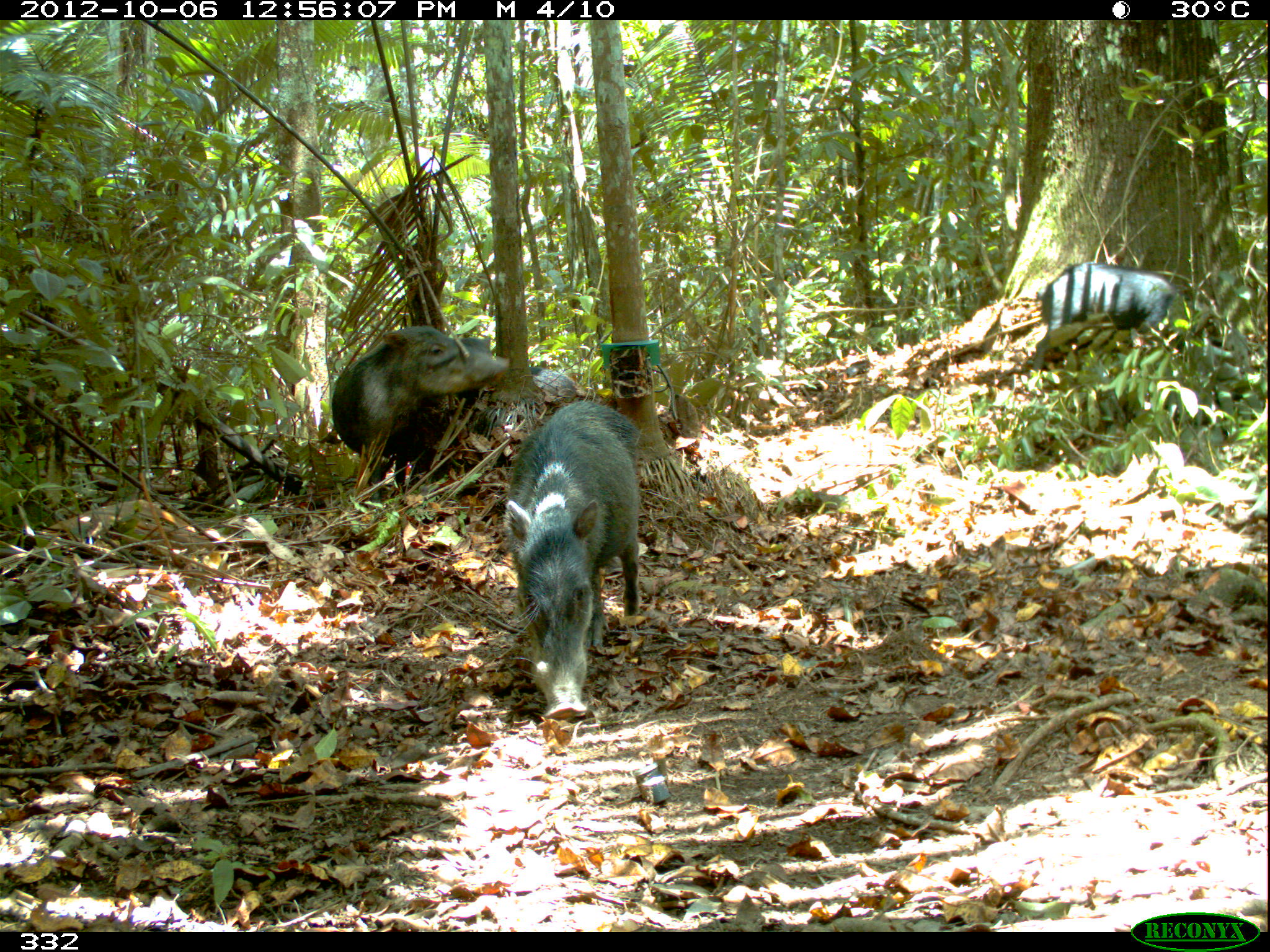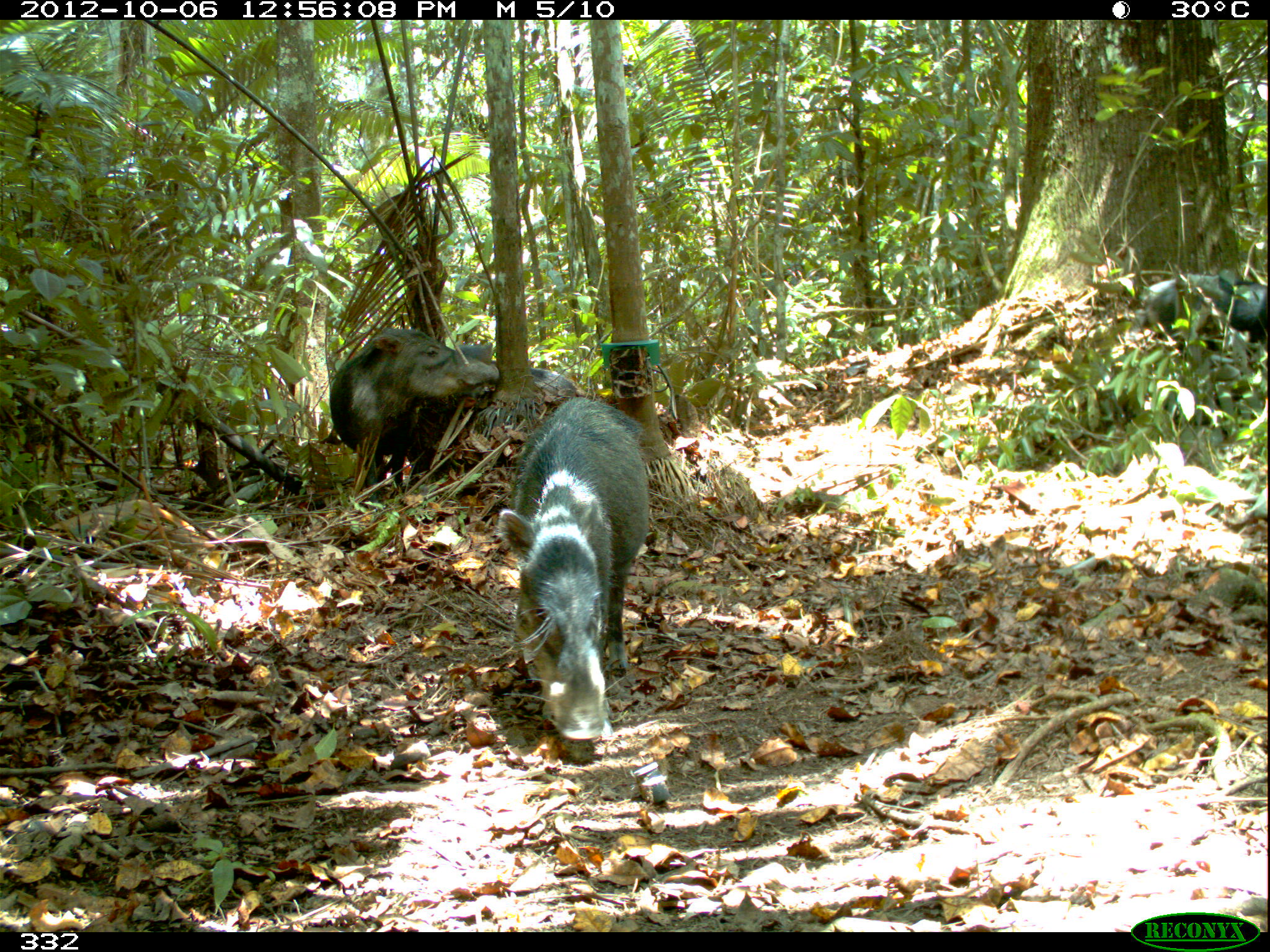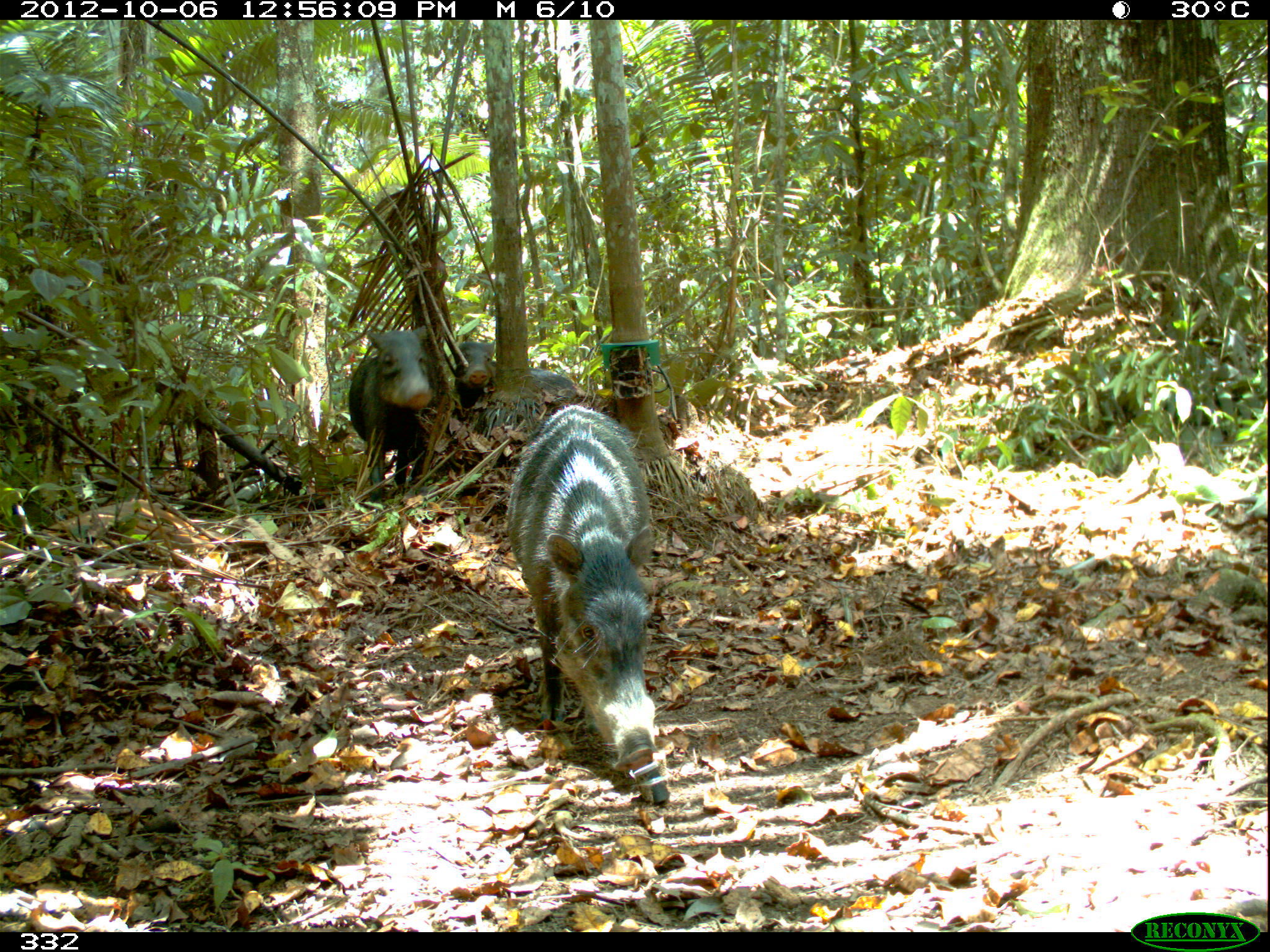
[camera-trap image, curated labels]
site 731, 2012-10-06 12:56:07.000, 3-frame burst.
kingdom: Animalia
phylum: Chordata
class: Mammalia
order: Artiodactyla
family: Tayassuidae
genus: Tayassu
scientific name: Tayassu pecari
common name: white-lipped peccary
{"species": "Tayassu pecari (white-lipped peccary)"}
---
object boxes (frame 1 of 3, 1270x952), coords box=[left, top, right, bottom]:
tayassu pecari: box=[504, 397, 638, 718]; box=[328, 327, 505, 500]; box=[1034, 260, 1199, 391]; box=[456, 333, 579, 396]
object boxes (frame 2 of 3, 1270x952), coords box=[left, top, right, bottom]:
tayassu pecari: box=[495, 395, 650, 740]; box=[329, 327, 497, 511]; box=[1133, 274, 1267, 363]; box=[453, 341, 582, 404]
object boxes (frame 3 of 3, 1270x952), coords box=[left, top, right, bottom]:
tayassu pecari: box=[506, 404, 654, 770]; box=[348, 327, 453, 500]; box=[445, 334, 575, 414]